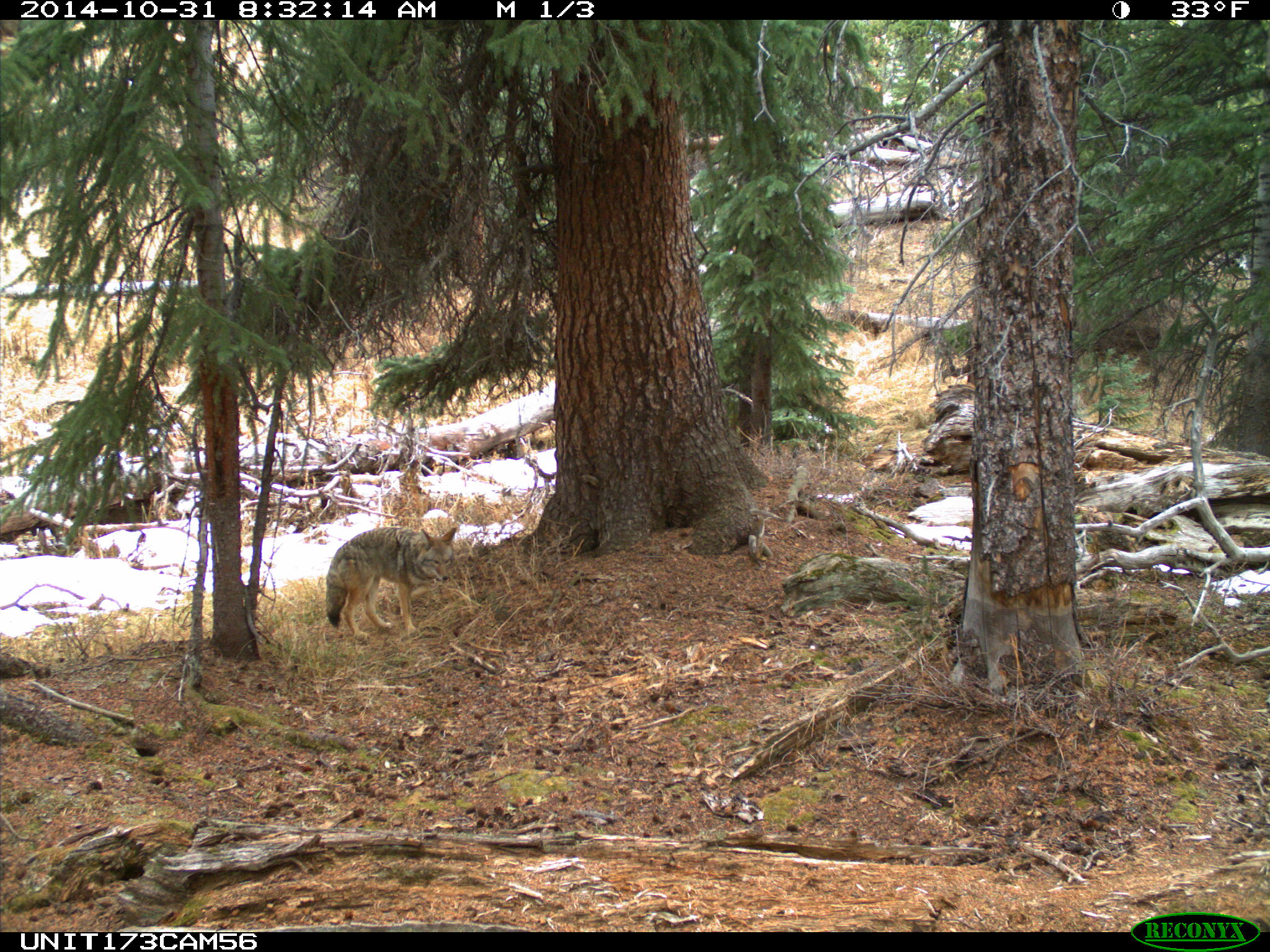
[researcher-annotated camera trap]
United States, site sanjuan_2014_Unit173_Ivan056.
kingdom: Animalia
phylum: Chordata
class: Mammalia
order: Carnivora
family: Canidae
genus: Canis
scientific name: Canis latrans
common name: coyote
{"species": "Canis latrans (coyote)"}